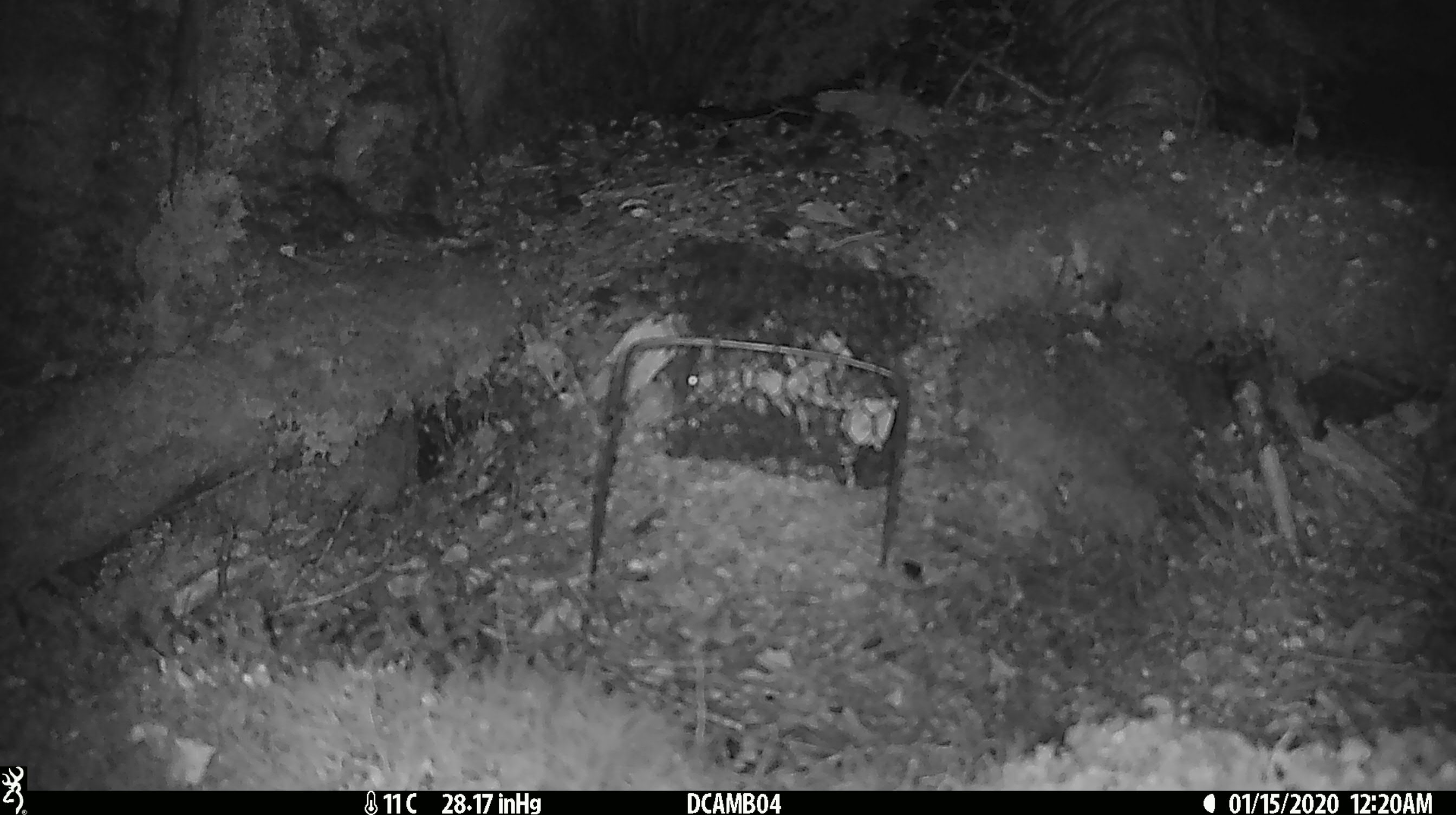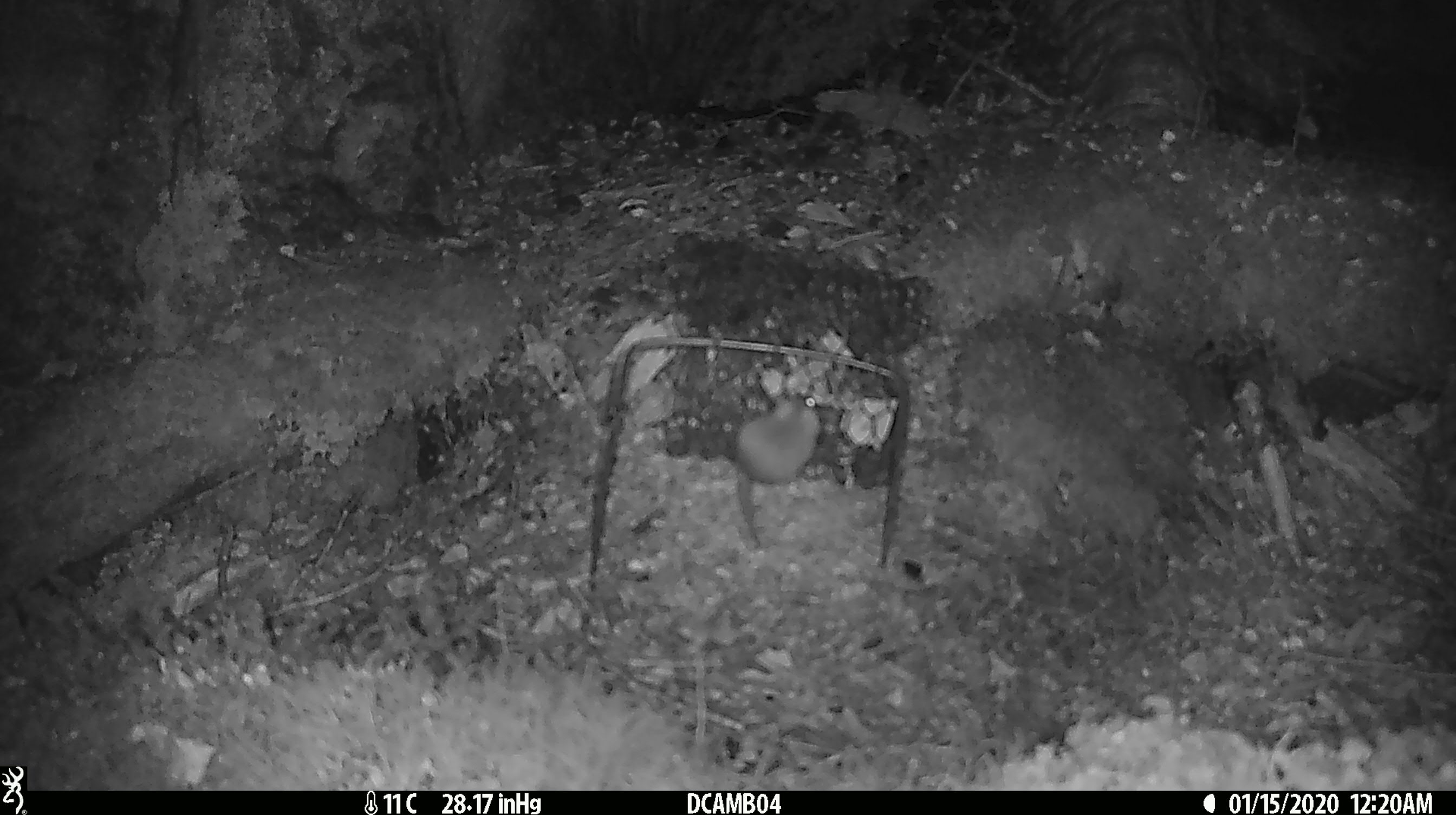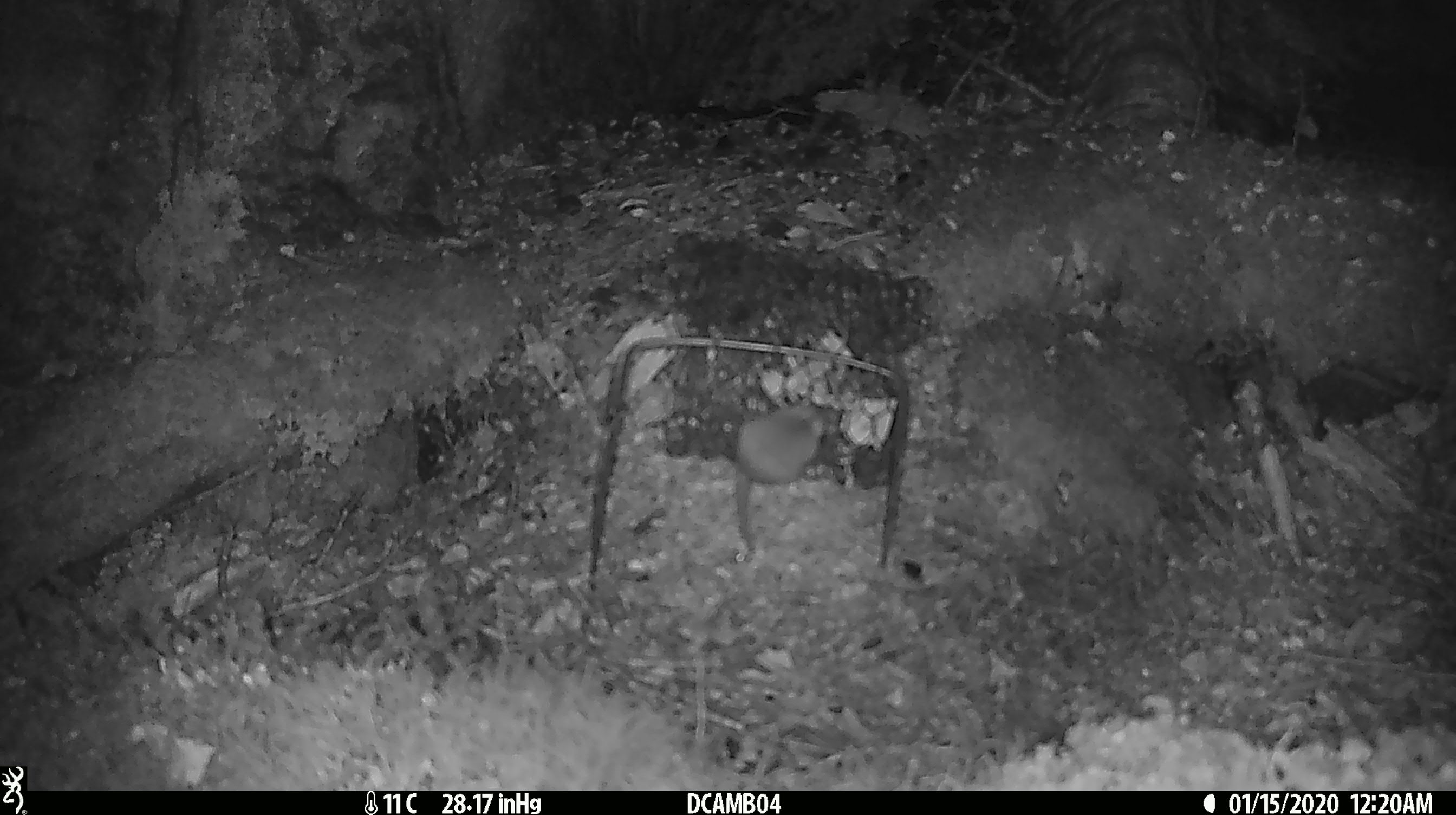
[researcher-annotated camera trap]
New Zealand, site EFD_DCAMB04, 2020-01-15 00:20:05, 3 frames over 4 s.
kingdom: Animalia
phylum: Chordata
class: Mammalia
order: Rodentia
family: Muridae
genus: Mus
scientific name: Mus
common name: mouse